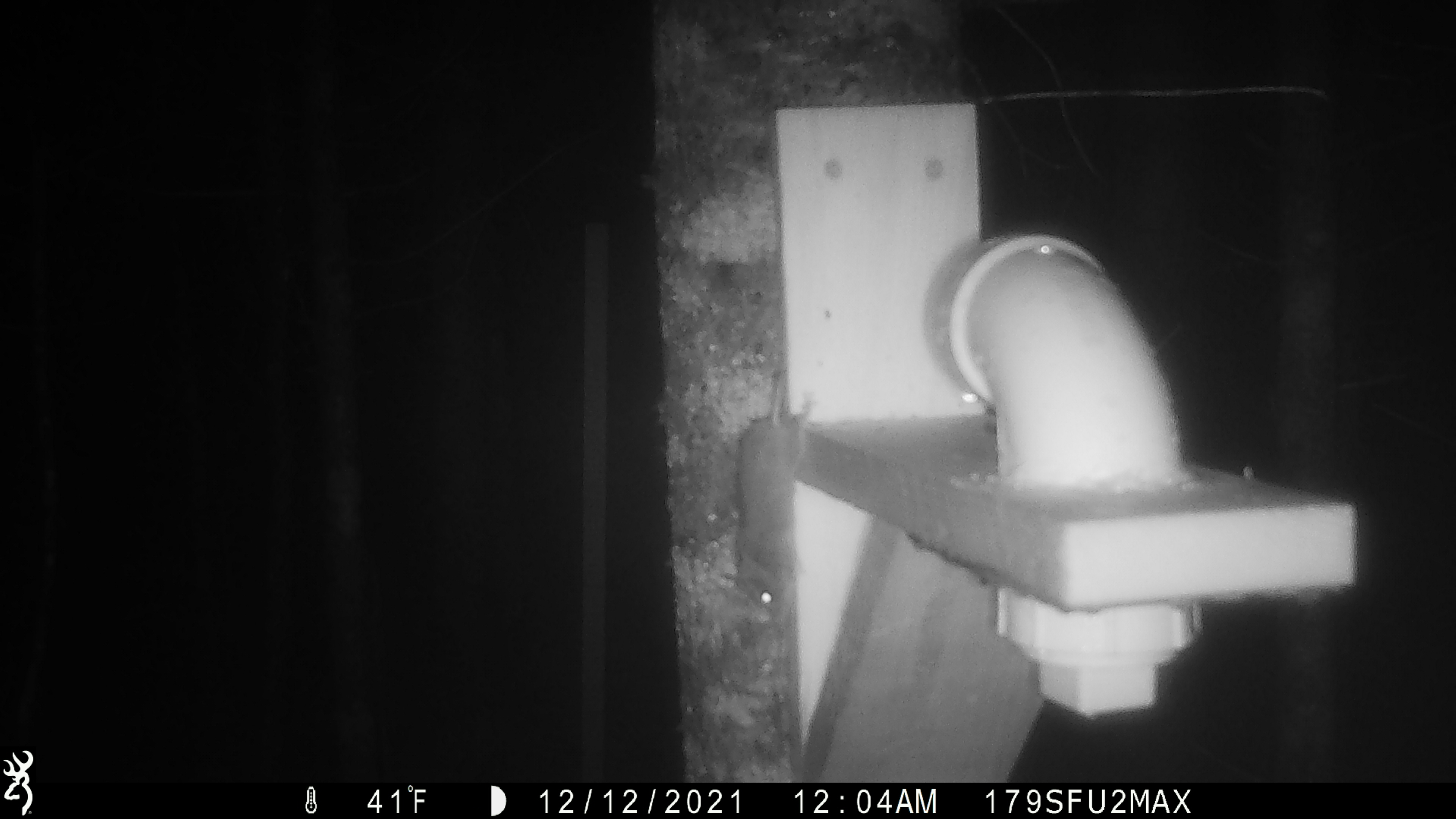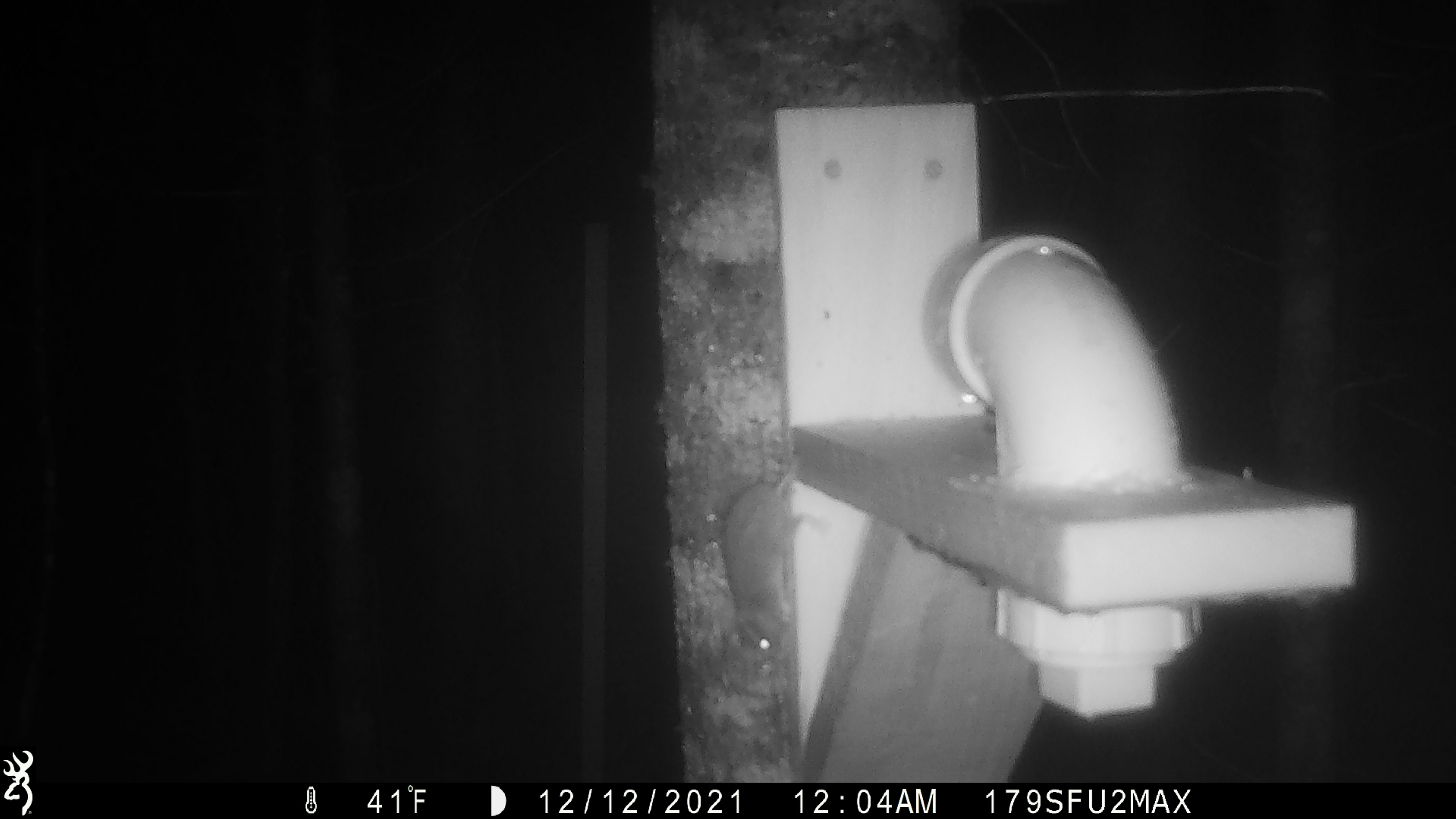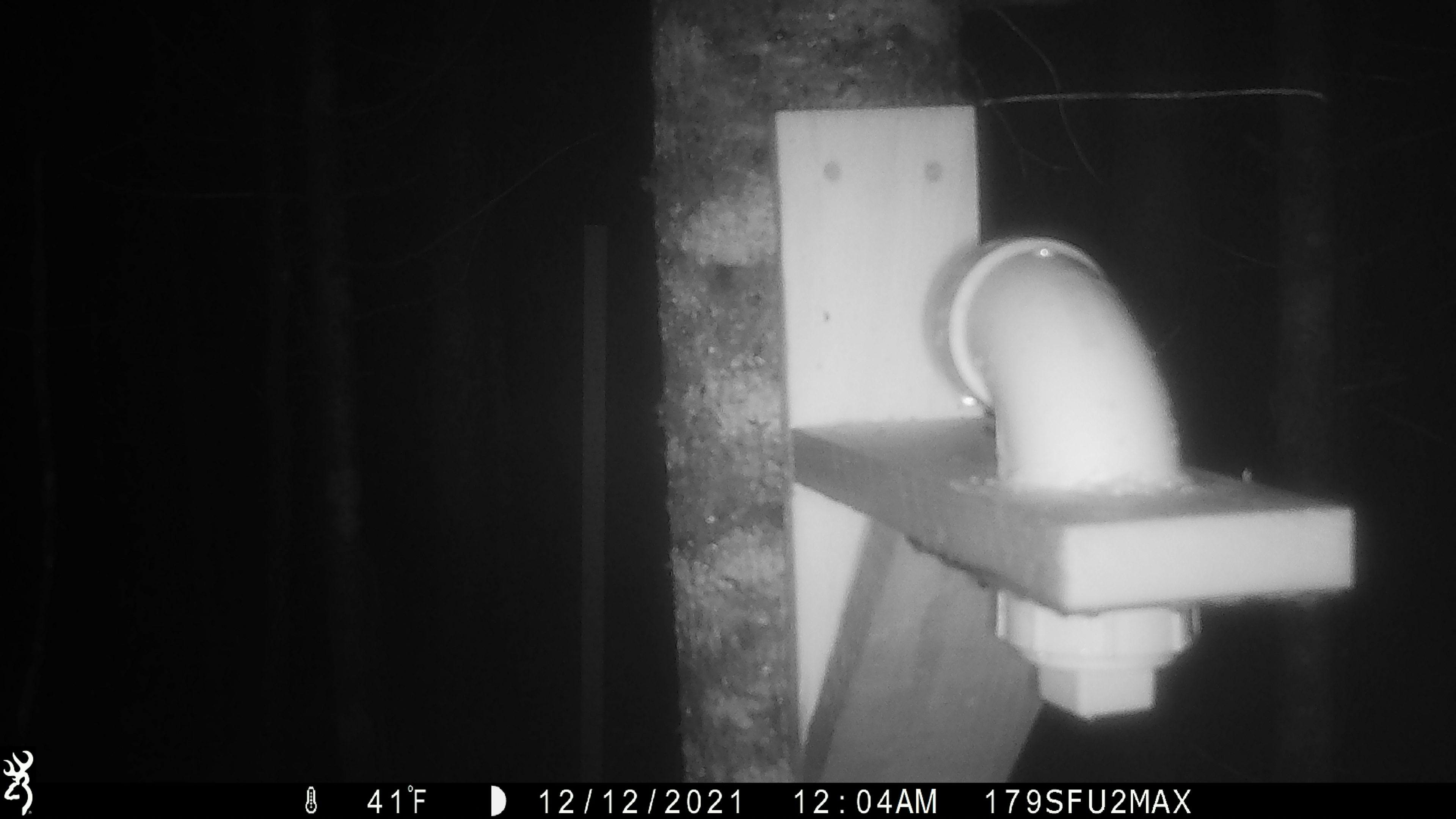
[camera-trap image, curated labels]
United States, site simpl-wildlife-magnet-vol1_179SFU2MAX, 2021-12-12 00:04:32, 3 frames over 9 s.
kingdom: Animalia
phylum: Chordata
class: Mammalia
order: Rodentia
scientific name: Rodentia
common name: mouse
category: mouse sp.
Mouse sp. (mouse) (Rodentia).